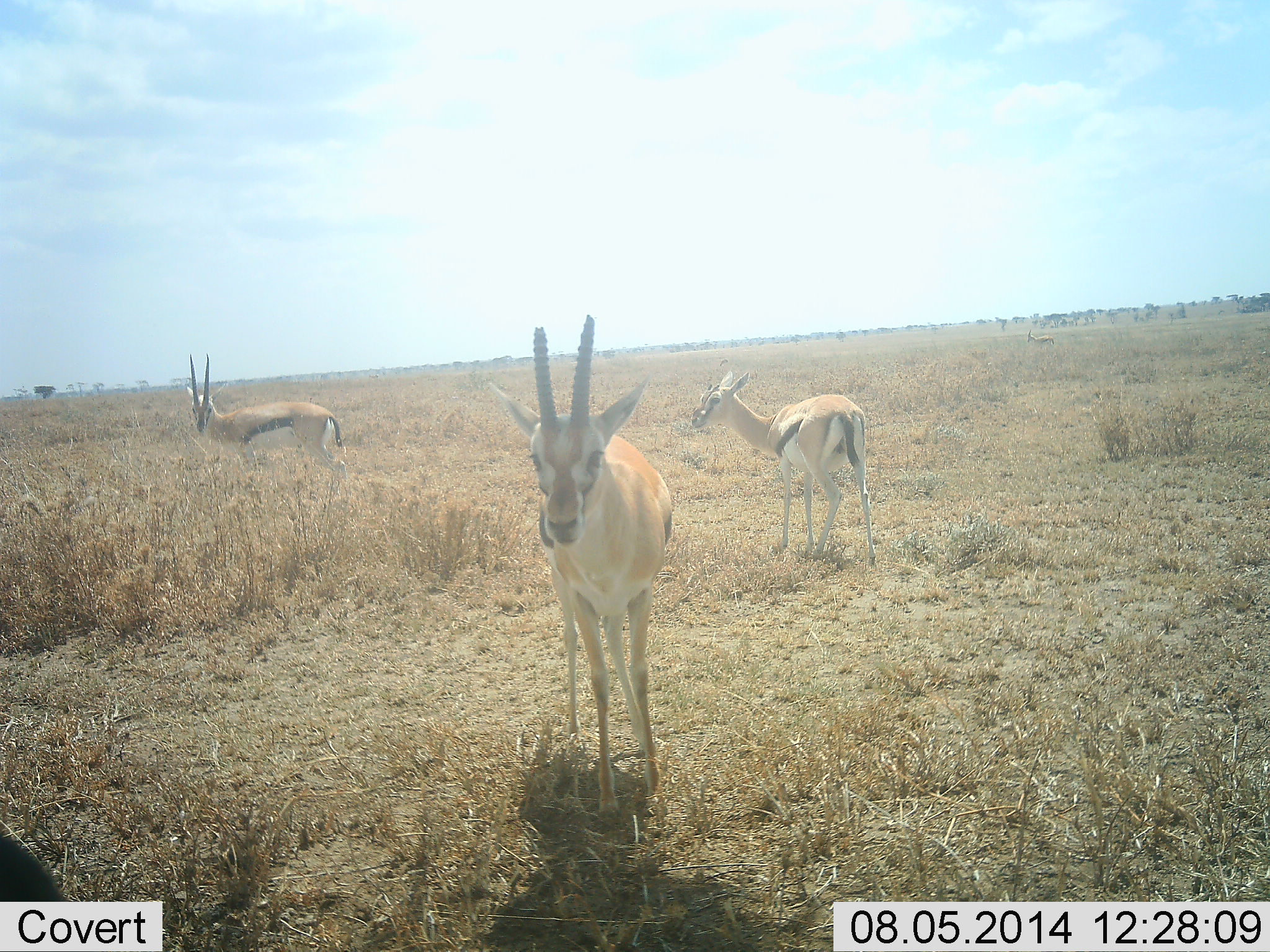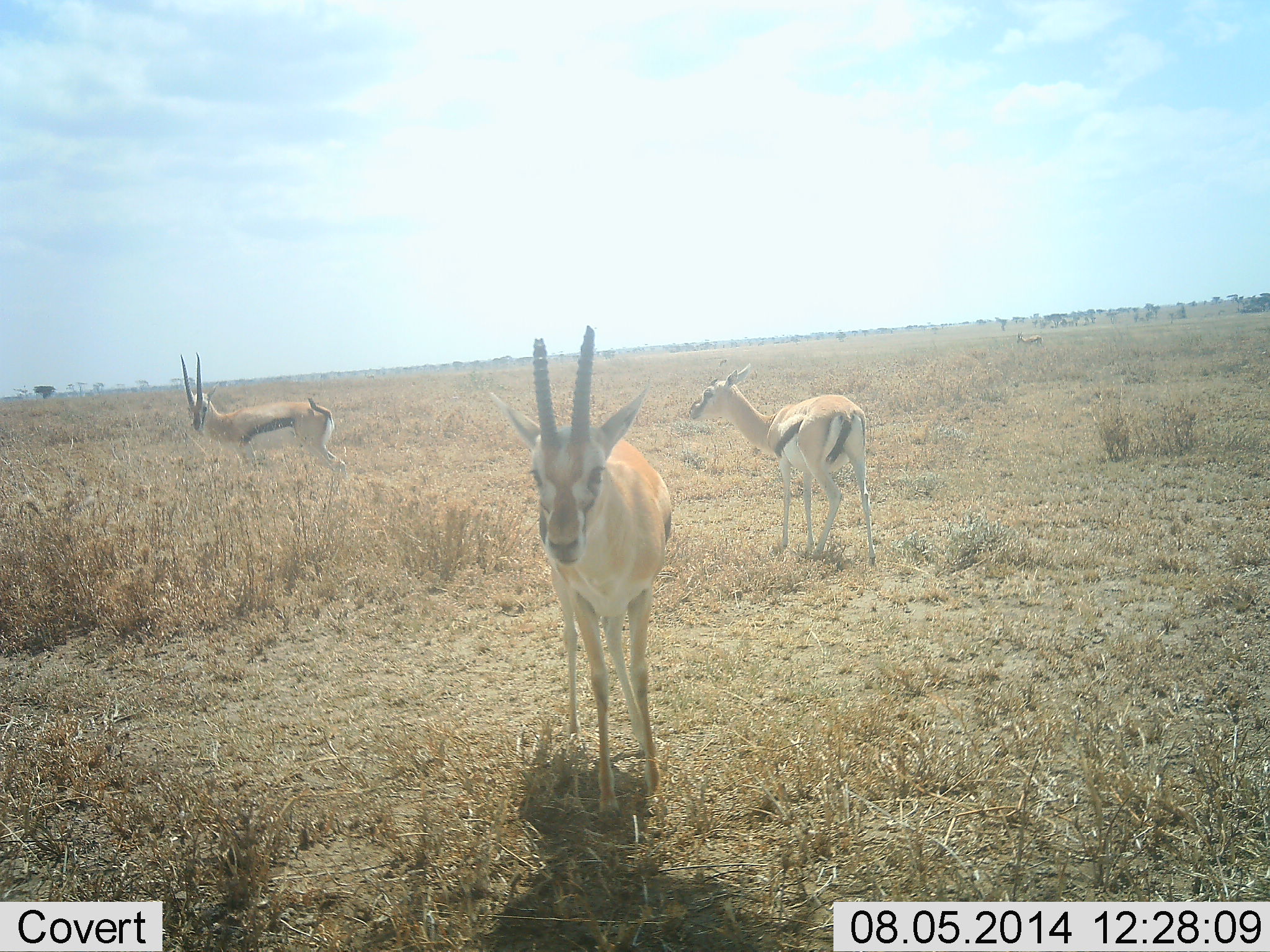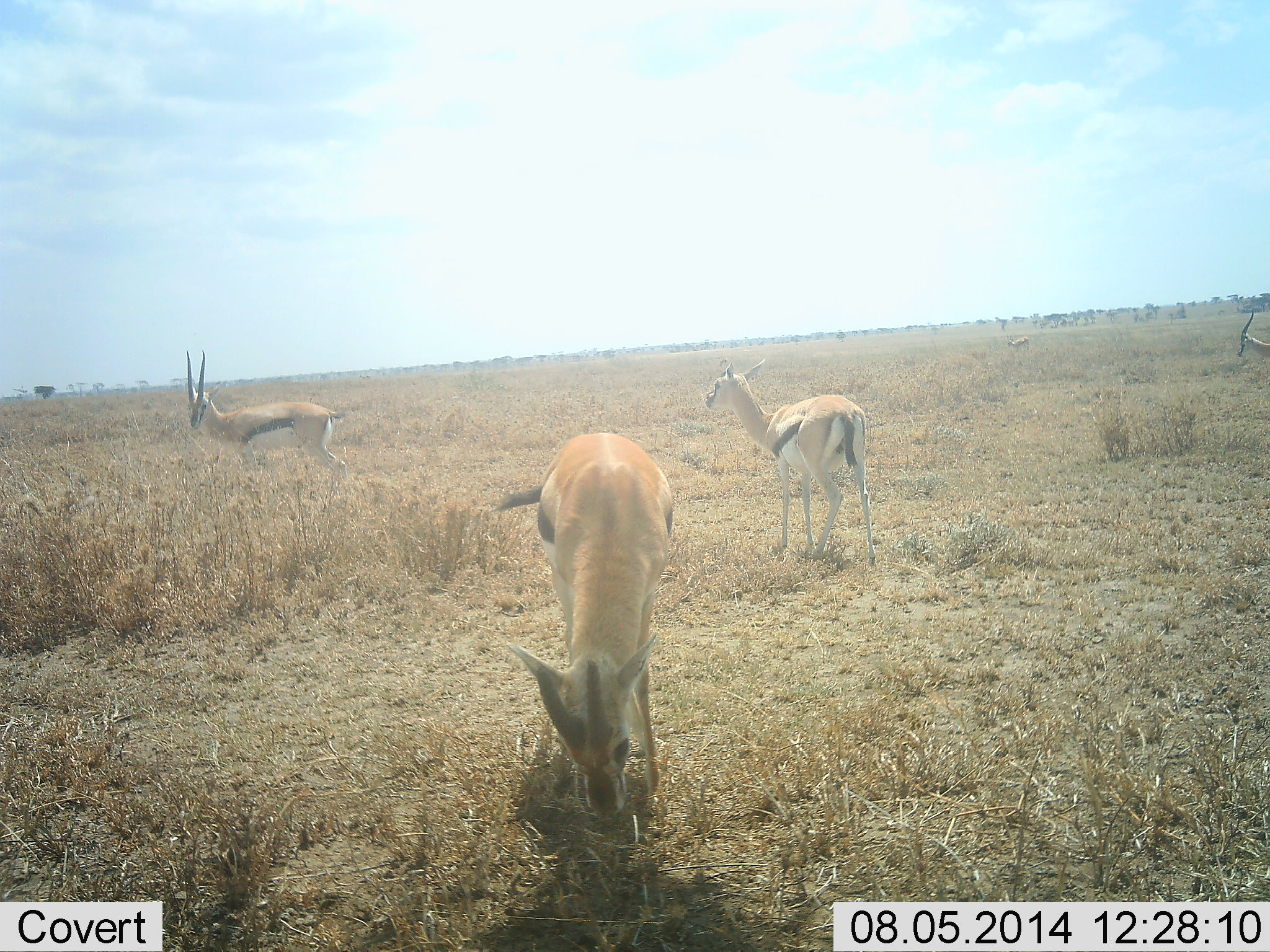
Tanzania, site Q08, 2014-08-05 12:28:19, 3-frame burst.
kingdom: Animalia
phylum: Chordata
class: Mammalia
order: Artiodactyla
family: Bovidae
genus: Eudorcas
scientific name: Eudorcas thomsonii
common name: thomson's gazelle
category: gazellethomsons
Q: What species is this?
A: Gazellethomsons (thomson's gazelle) (Eudorcas thomsonii).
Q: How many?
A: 3.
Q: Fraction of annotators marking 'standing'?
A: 80%.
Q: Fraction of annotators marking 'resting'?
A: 10%.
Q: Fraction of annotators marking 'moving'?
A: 20%.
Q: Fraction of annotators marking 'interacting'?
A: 0%.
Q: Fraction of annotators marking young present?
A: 0%.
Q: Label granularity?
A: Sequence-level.